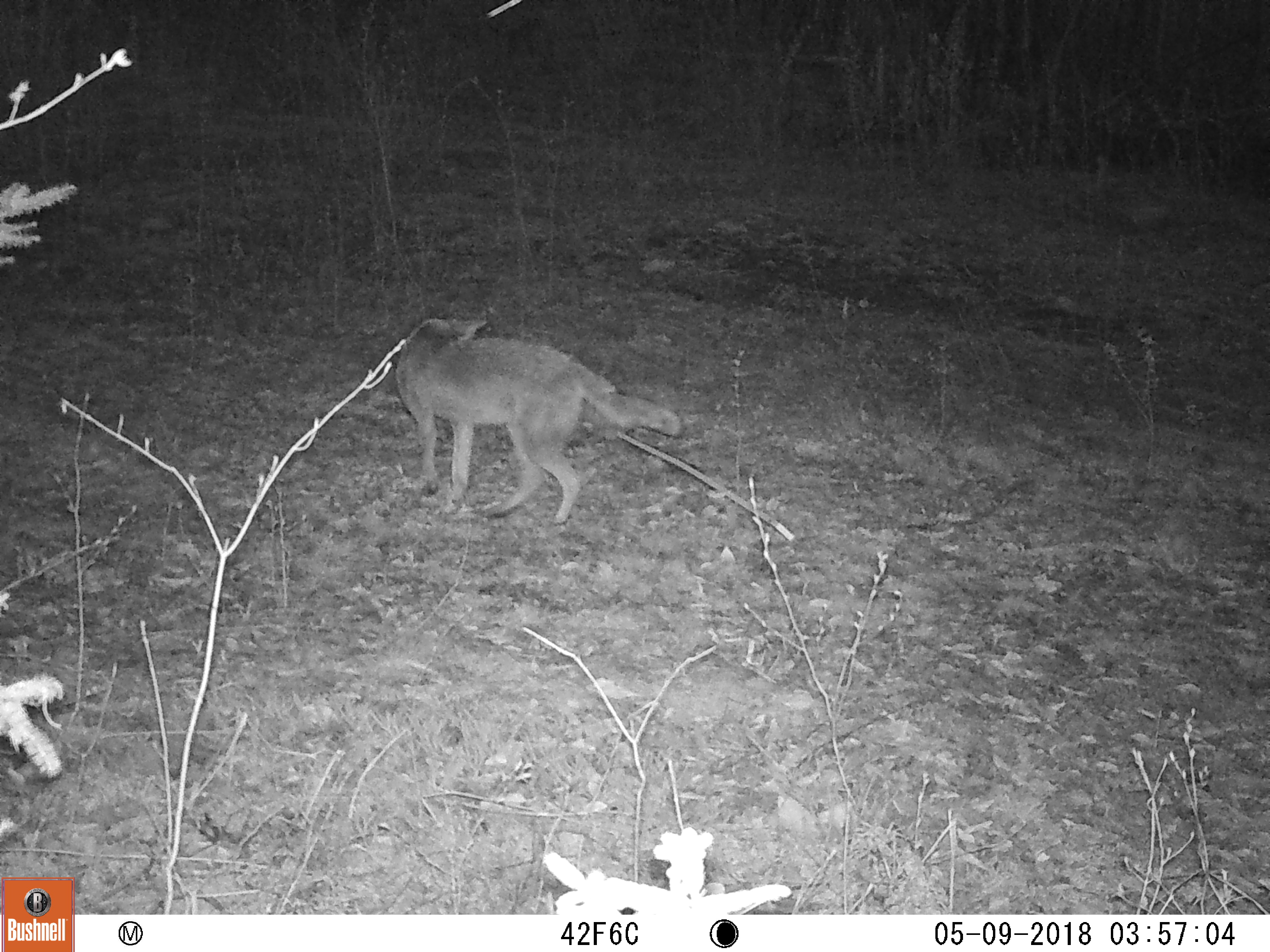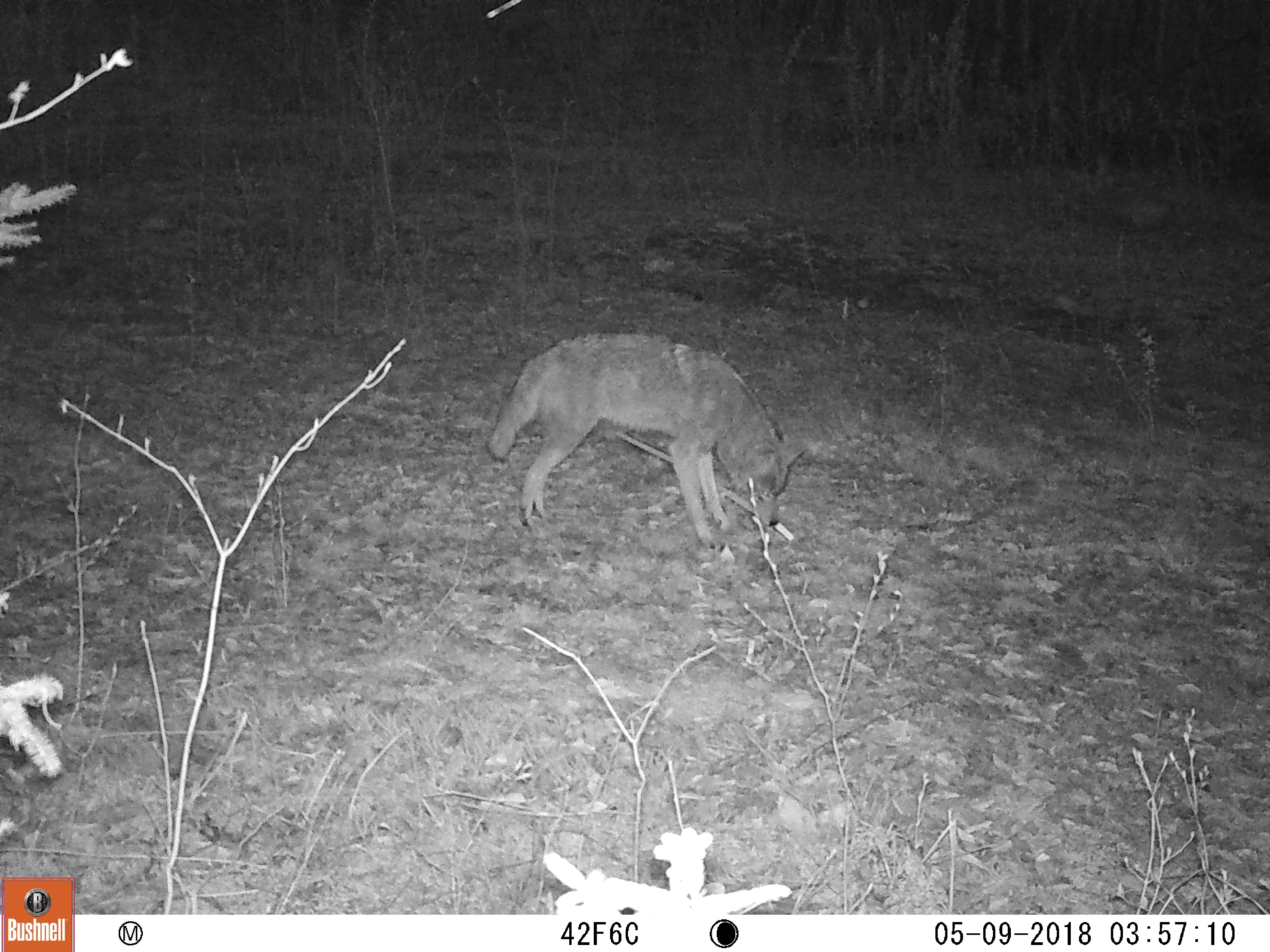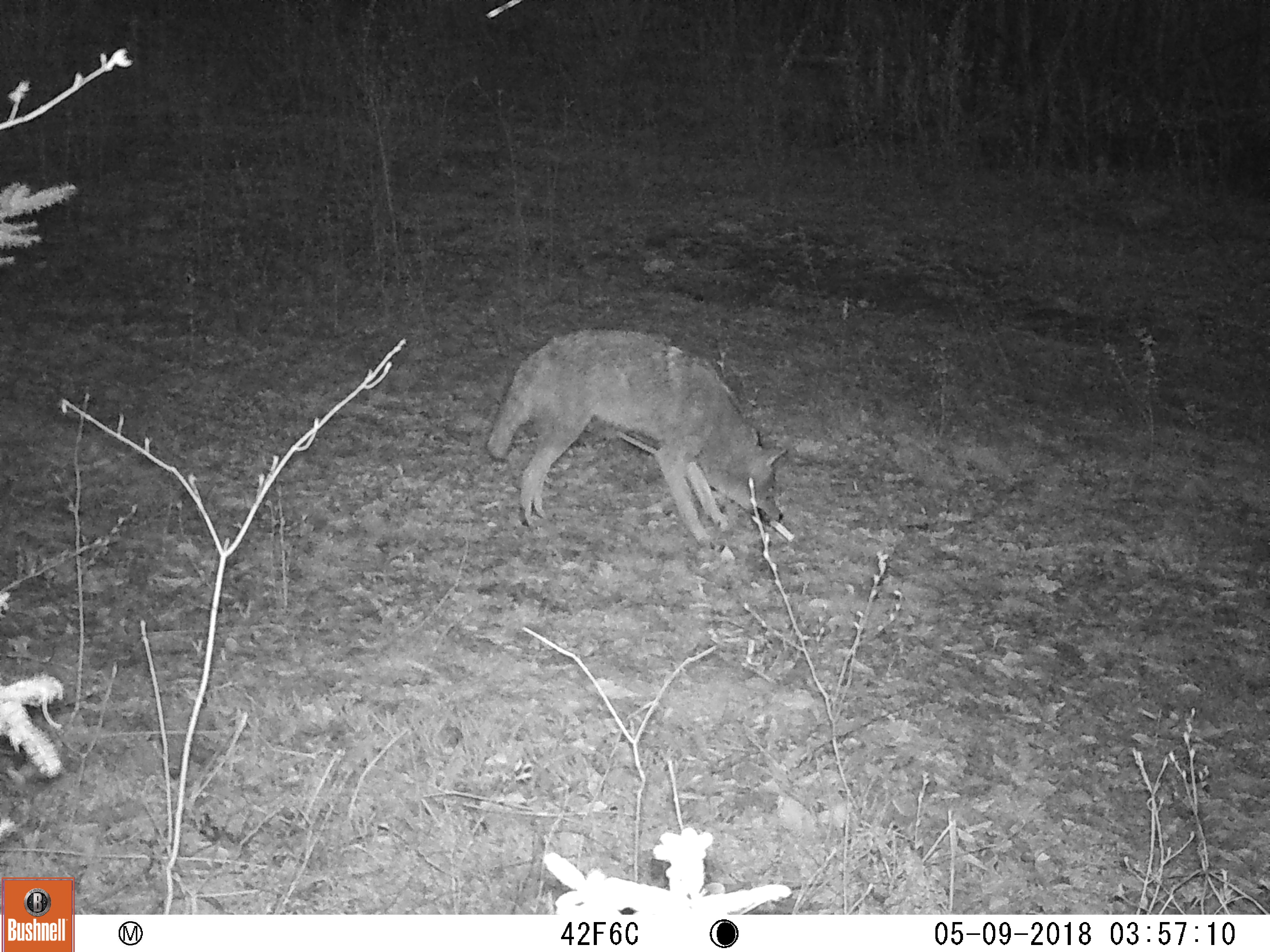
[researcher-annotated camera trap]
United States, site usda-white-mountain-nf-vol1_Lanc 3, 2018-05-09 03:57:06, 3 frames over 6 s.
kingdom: Animalia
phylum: Chordata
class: Mammalia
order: Carnivora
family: Canidae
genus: Canis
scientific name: Canis latrans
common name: coyote